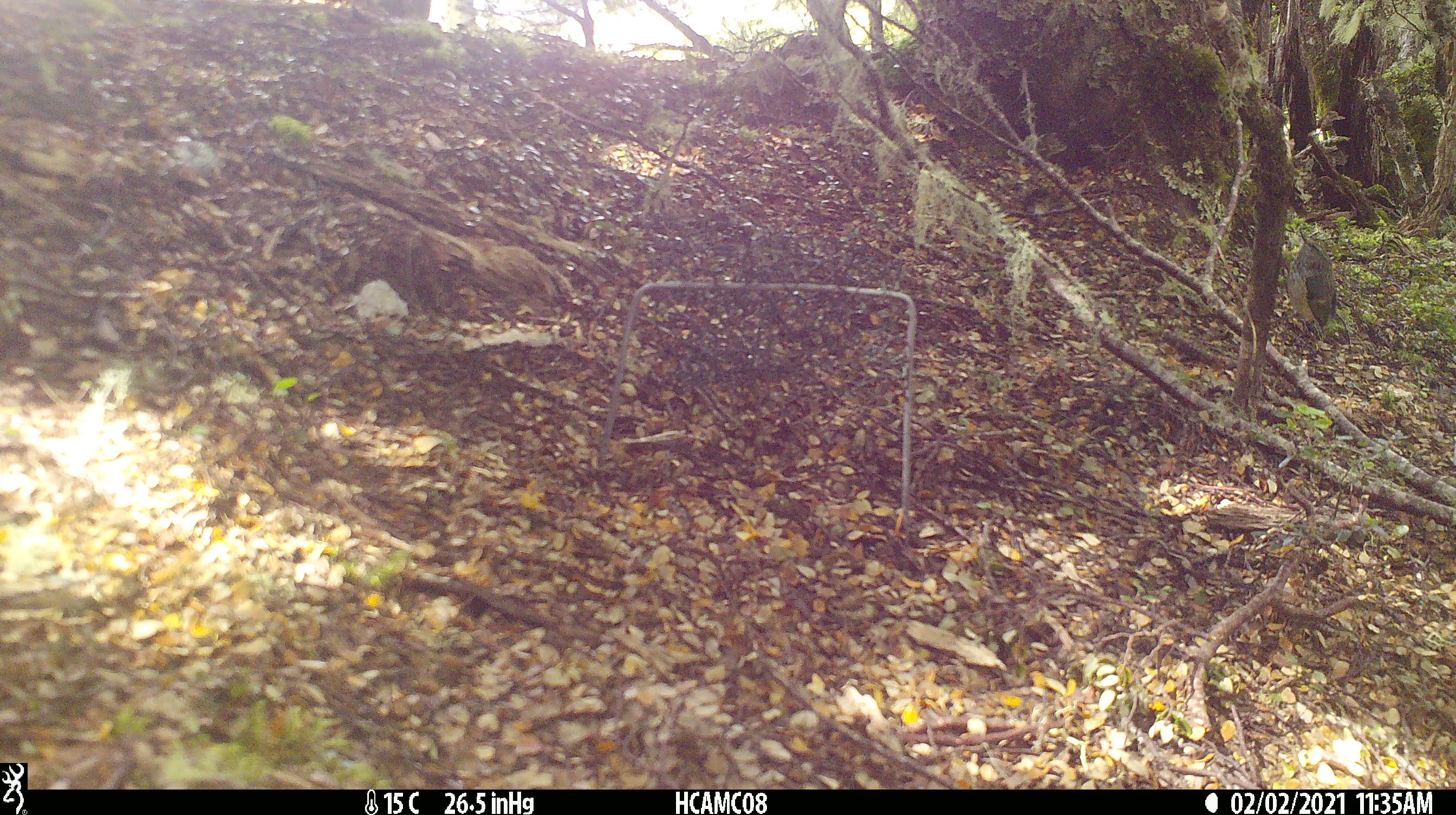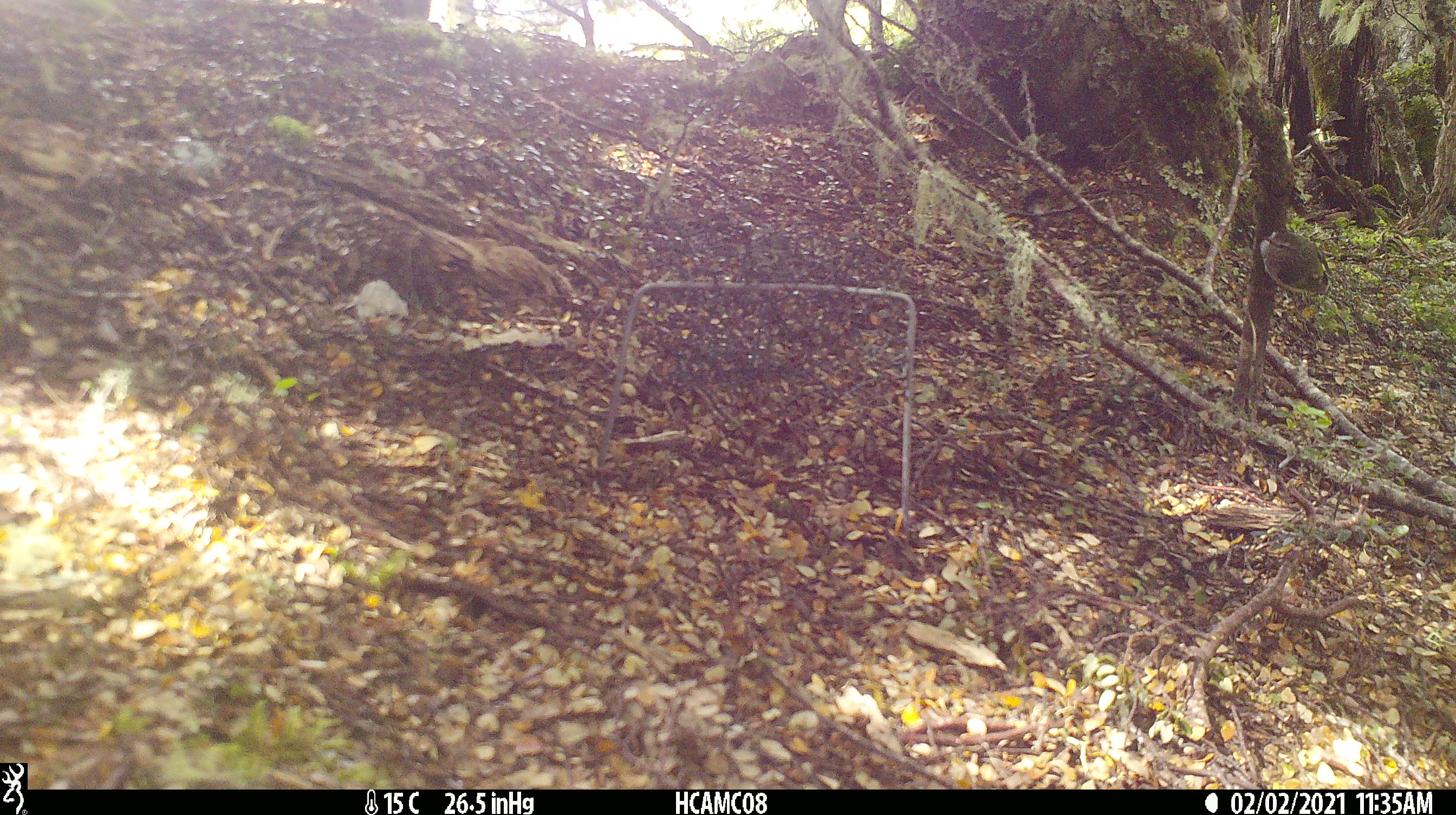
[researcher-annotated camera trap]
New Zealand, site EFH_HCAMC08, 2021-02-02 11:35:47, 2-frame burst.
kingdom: Animalia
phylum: Chordata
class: Aves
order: Passeriformes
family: Acanthisittidae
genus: Acanthisitta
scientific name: Acanthisitta chloris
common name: rifleman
Rifleman (Acanthisitta chloris).